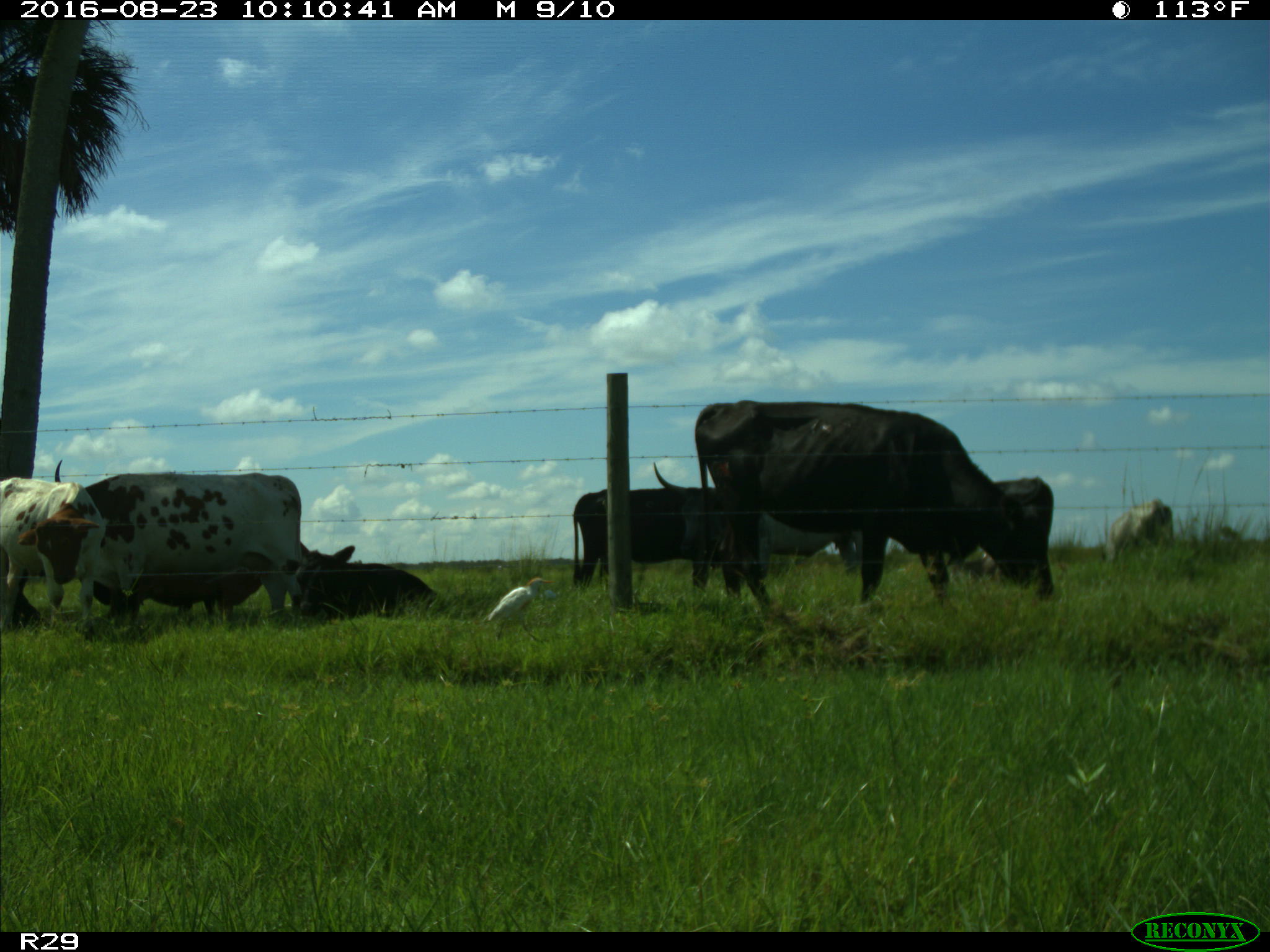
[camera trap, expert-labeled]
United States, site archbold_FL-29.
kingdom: Animalia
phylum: Chordata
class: Mammalia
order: Artiodactyla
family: Bovidae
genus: Bos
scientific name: Bos taurus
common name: domestic cow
Bos taurus (domestic cow).